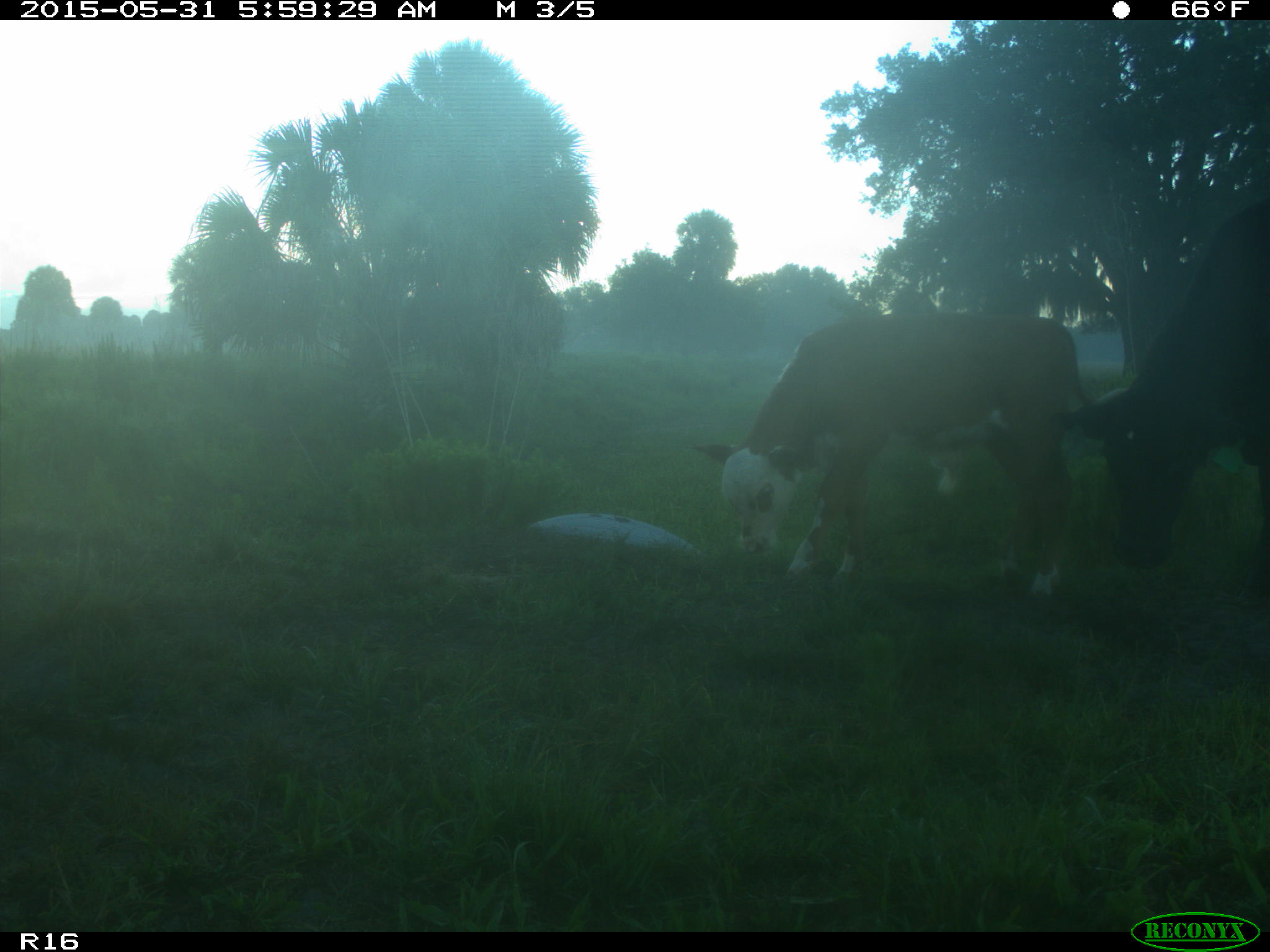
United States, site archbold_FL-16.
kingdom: Animalia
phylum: Chordata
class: Mammalia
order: Artiodactyla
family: Bovidae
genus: Bos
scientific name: Bos taurus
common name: domestic cow